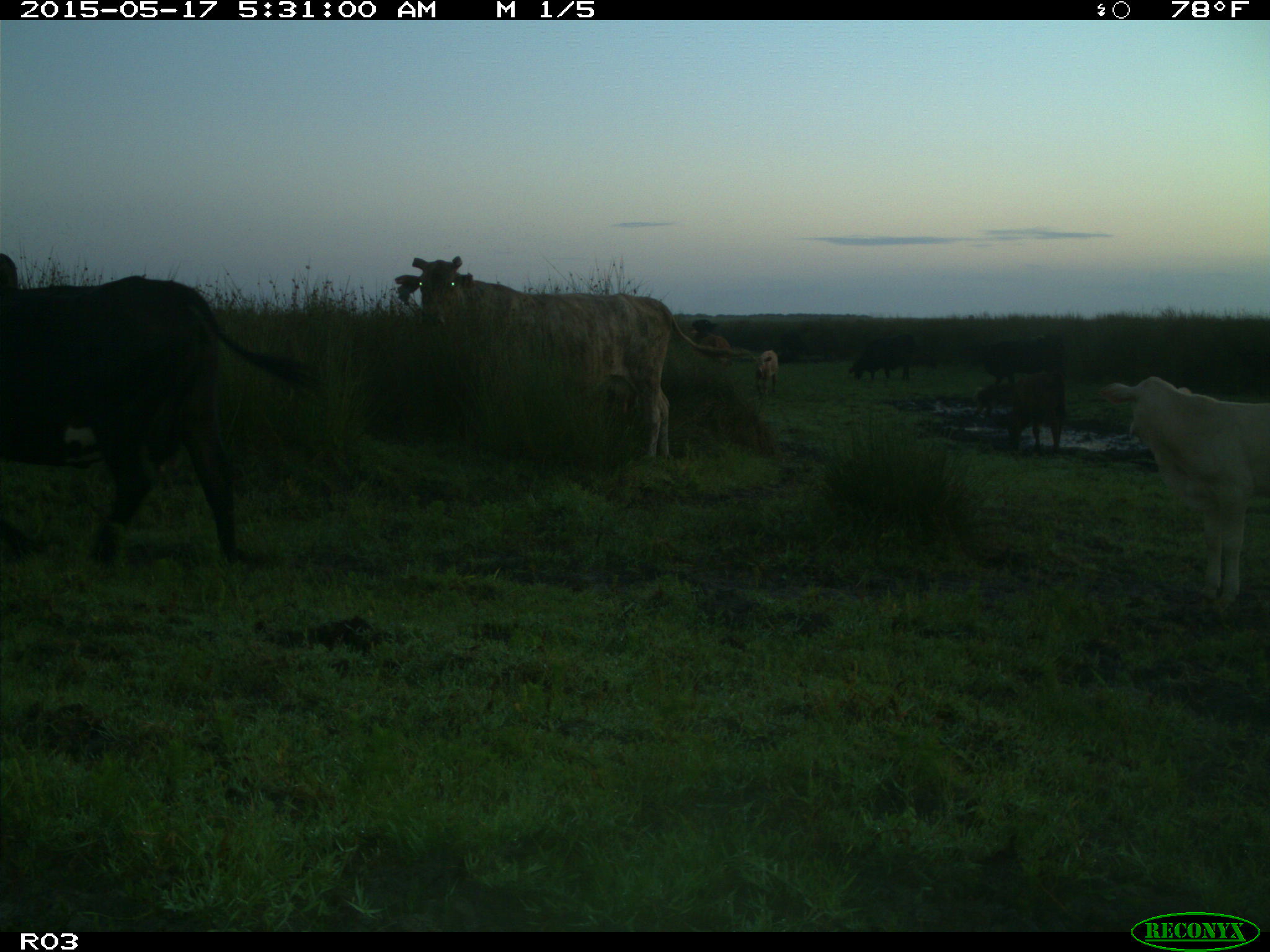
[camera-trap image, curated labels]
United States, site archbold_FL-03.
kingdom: Animalia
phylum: Chordata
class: Mammalia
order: Artiodactyla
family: Suidae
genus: Sus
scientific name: Sus scrofa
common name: wild boar